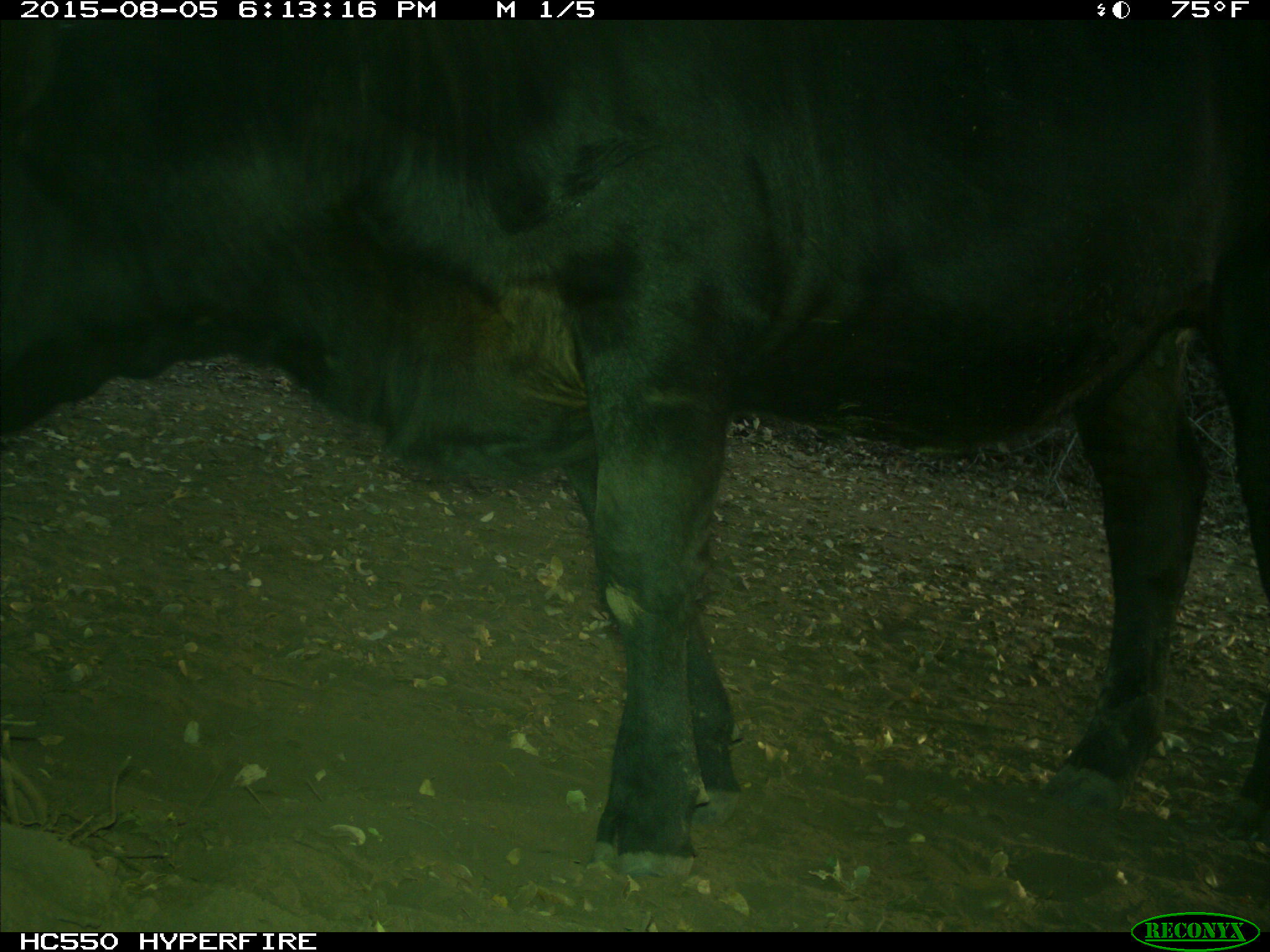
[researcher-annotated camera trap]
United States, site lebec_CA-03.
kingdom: Animalia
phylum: Chordata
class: Mammalia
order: Artiodactyla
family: Bovidae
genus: Bos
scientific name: Bos taurus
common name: domestic cow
Bos taurus (domestic cow).